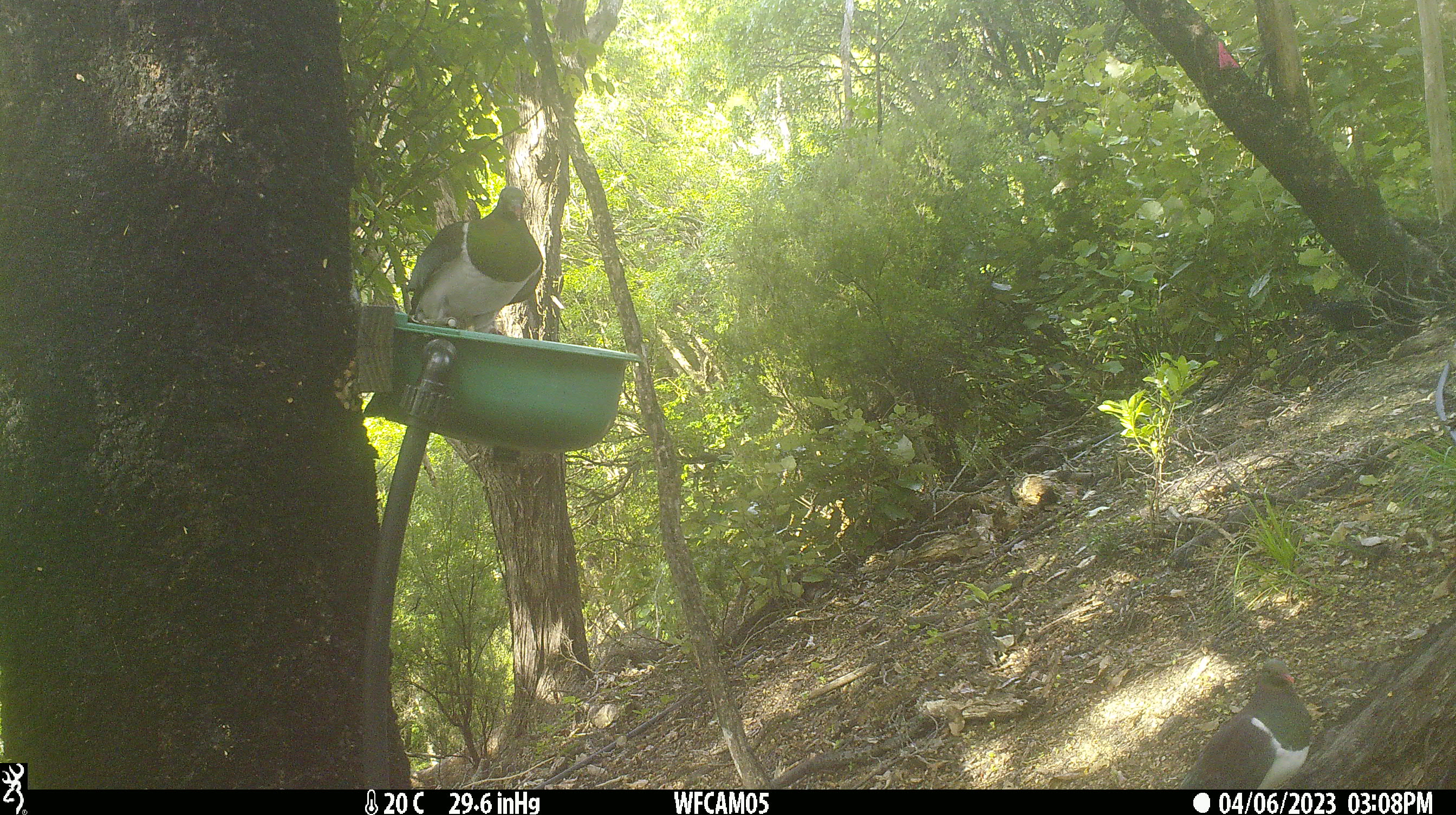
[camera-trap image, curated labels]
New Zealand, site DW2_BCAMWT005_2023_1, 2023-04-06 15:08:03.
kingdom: Animalia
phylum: Chordata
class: Aves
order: Columbiformes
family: Columbidae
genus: Hemiphaga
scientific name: Hemiphaga novaeseelandiae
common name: new zealand pigeon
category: kereru